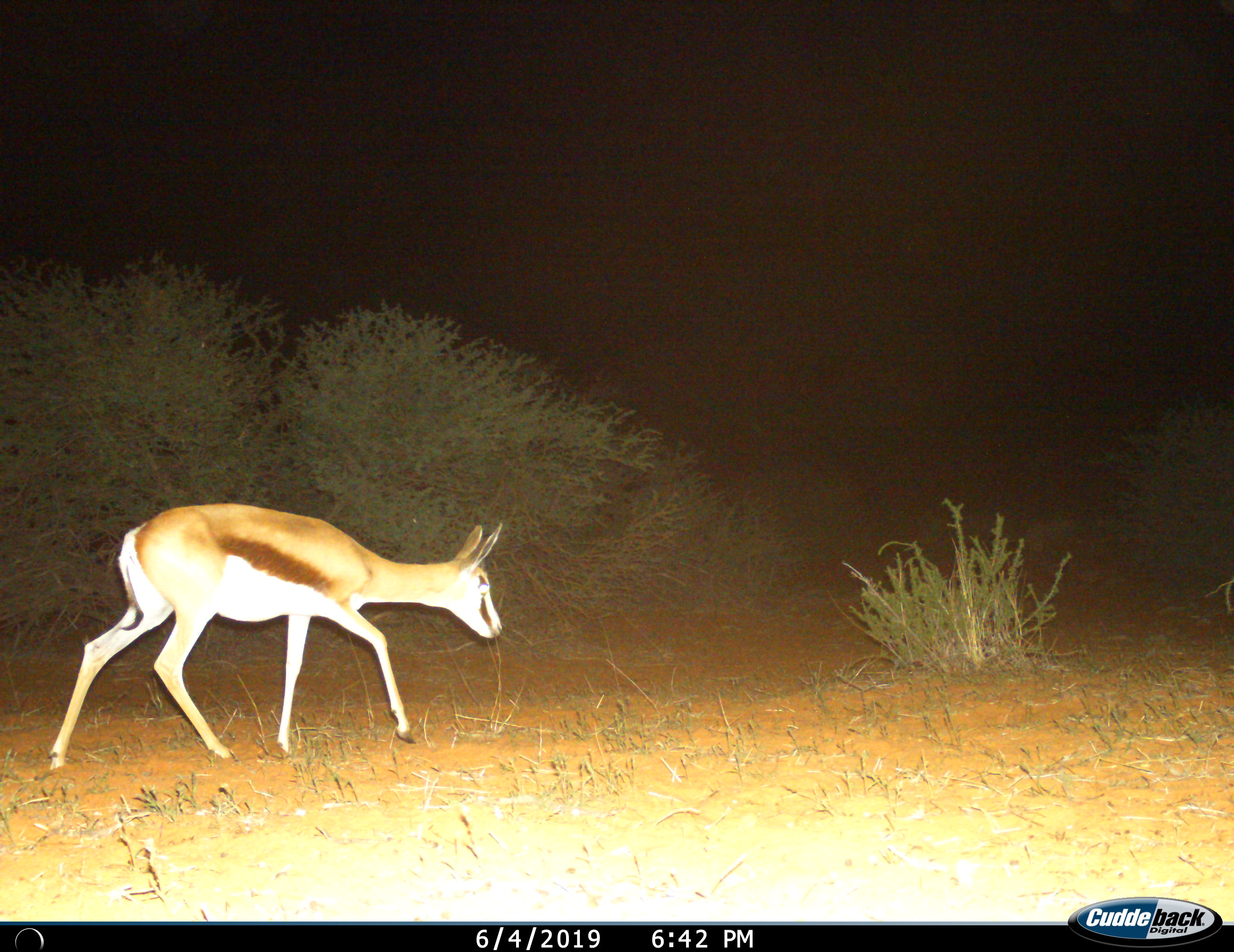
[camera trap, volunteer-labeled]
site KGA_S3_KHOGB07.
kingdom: Animalia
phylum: Chordata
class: Mammalia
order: Artiodactyla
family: Bovidae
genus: Antidorcas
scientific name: Antidorcas marsupialis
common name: springbok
Springbok (Antidorcas marsupialis), count 1. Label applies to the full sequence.